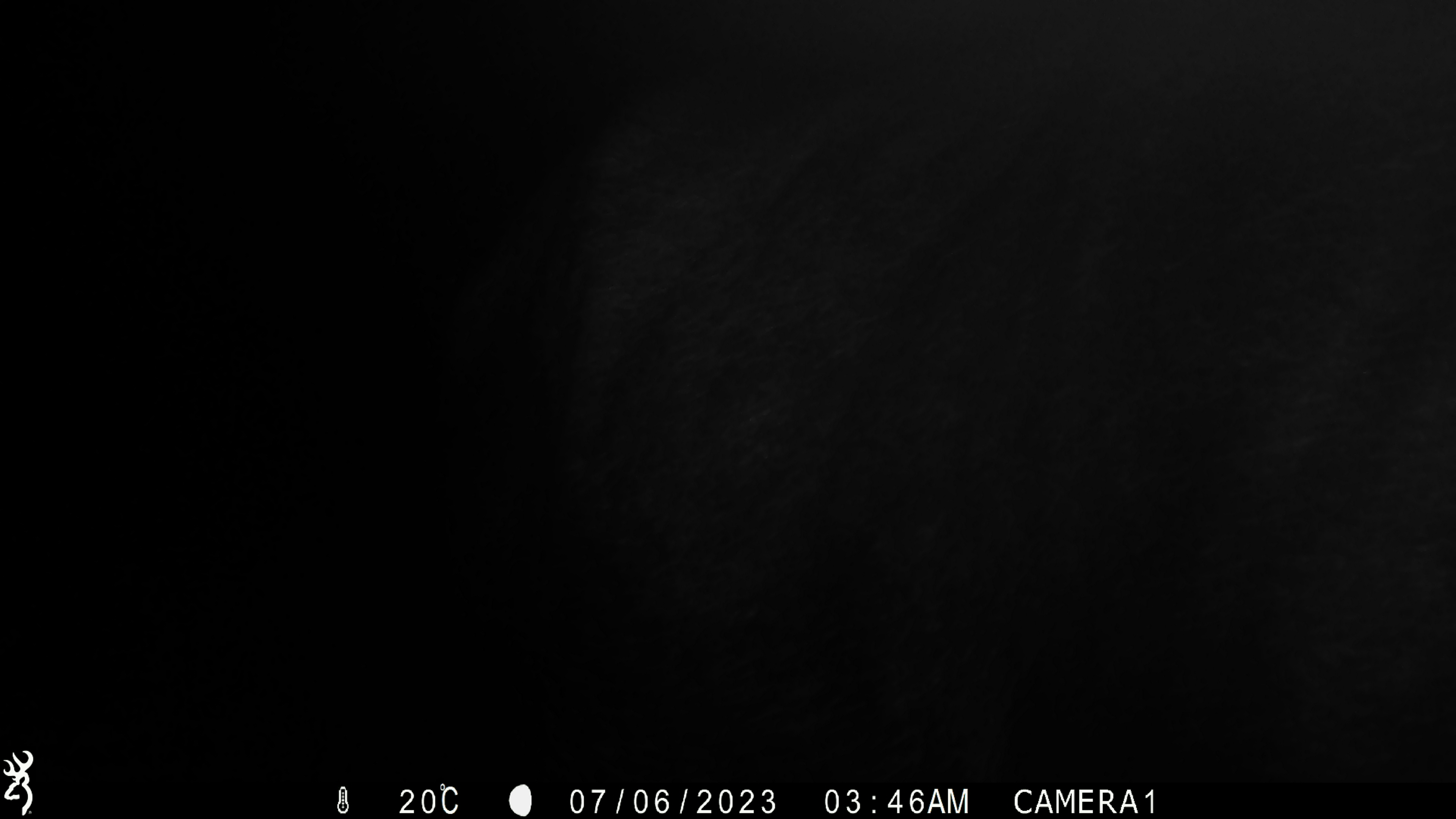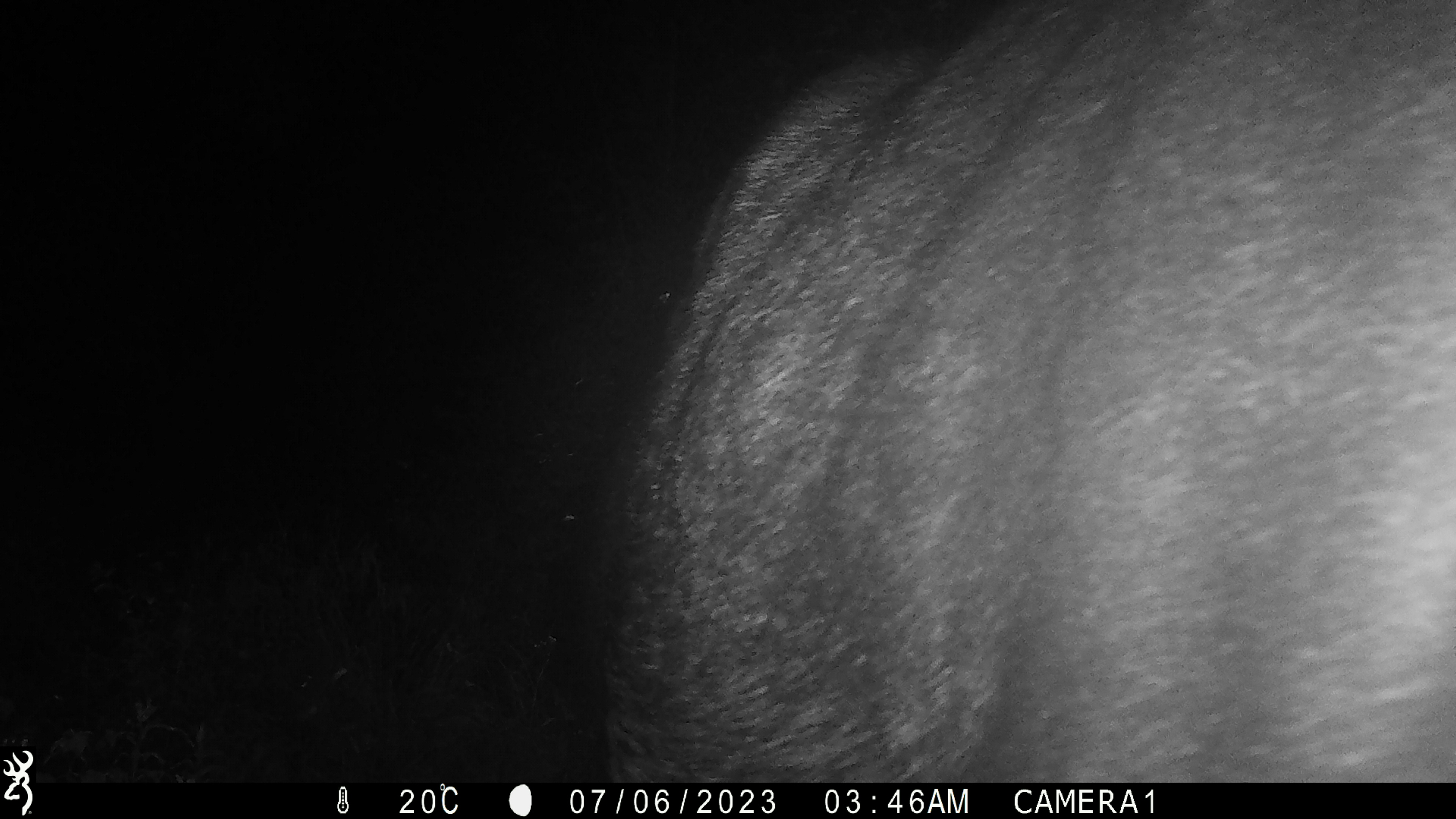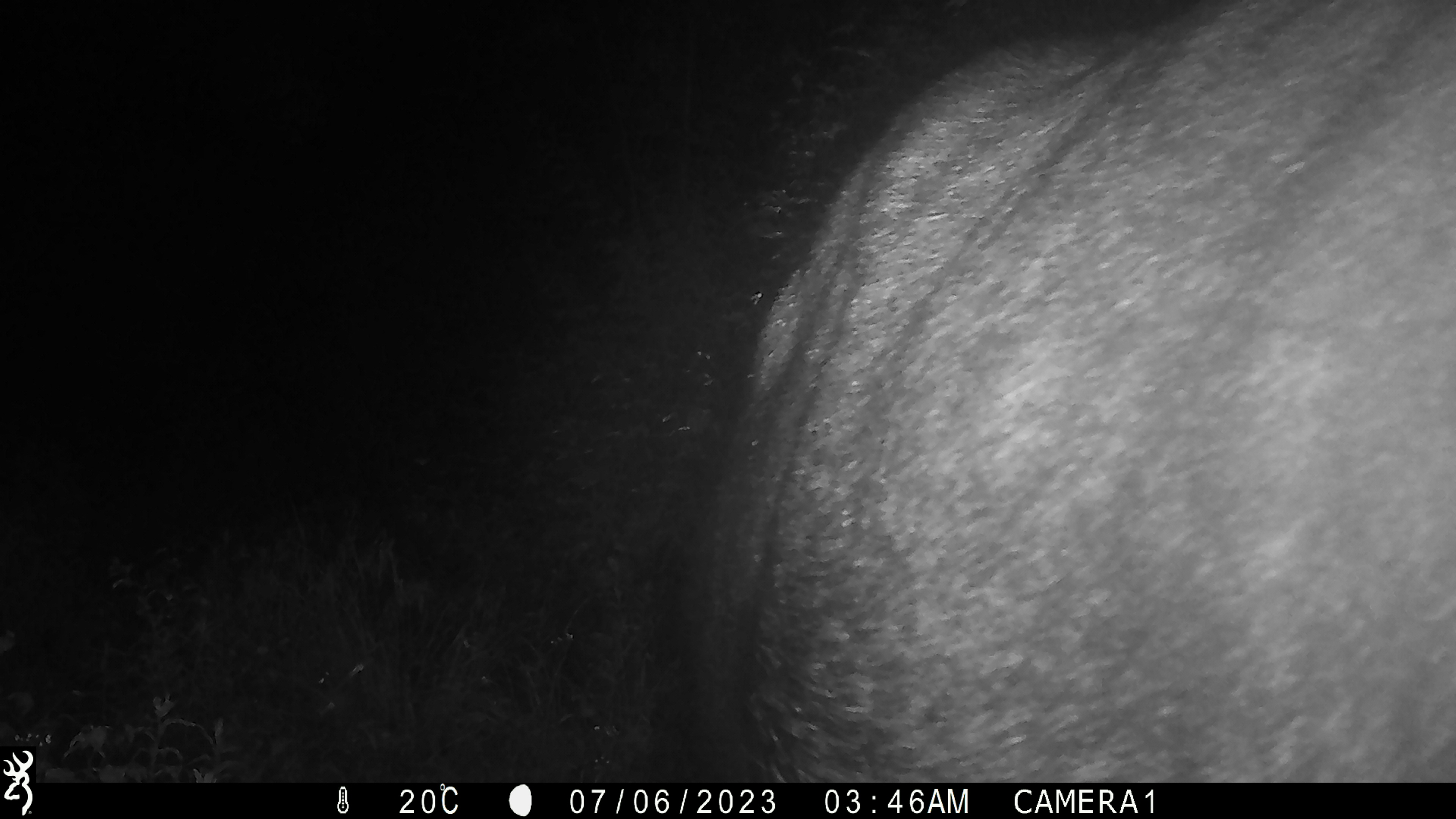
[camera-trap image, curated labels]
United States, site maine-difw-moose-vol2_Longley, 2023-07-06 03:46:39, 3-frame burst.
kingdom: Animalia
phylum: Chordata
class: Mammalia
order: Artiodactyla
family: Cervidae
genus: Alces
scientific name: Alces alces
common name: moose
Moose (Alces alces).